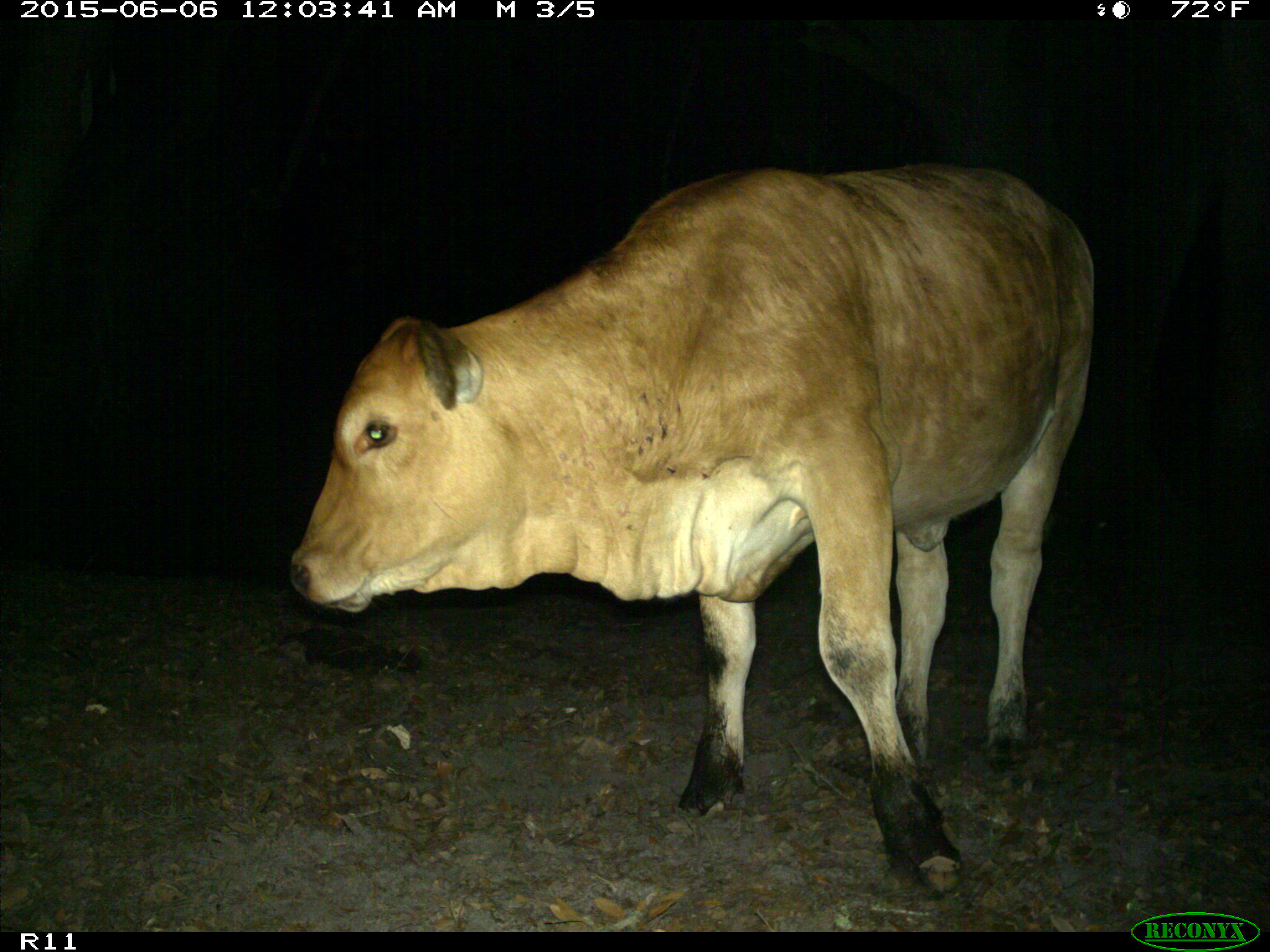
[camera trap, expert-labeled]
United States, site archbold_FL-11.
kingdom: Animalia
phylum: Chordata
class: Mammalia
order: Artiodactyla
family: Bovidae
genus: Bos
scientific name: Bos taurus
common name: domestic cow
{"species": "Bos taurus (domestic cow)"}